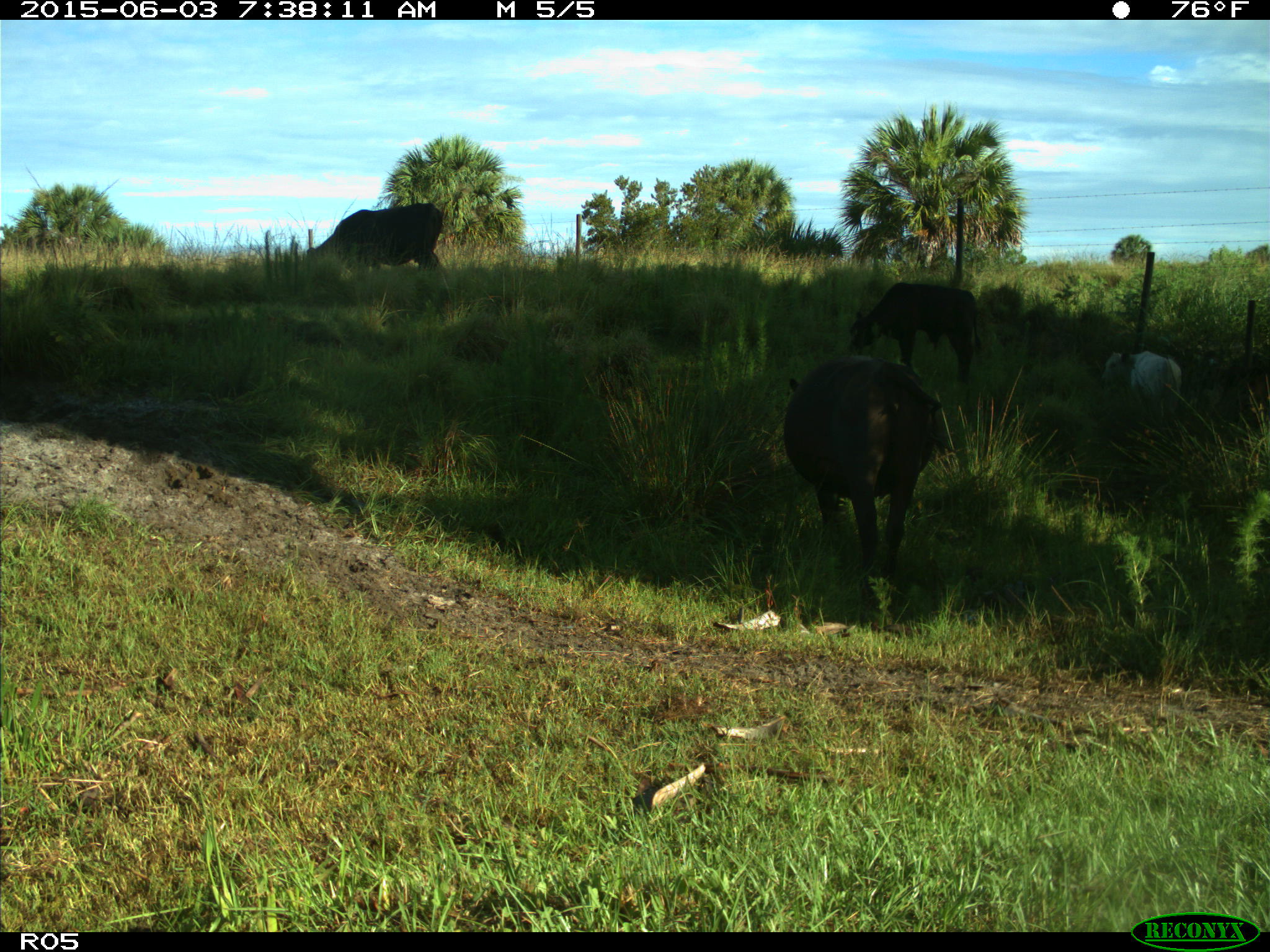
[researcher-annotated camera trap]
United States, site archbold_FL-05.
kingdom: Animalia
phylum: Chordata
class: Mammalia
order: Artiodactyla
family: Bovidae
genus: Bos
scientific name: Bos taurus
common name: domestic cow